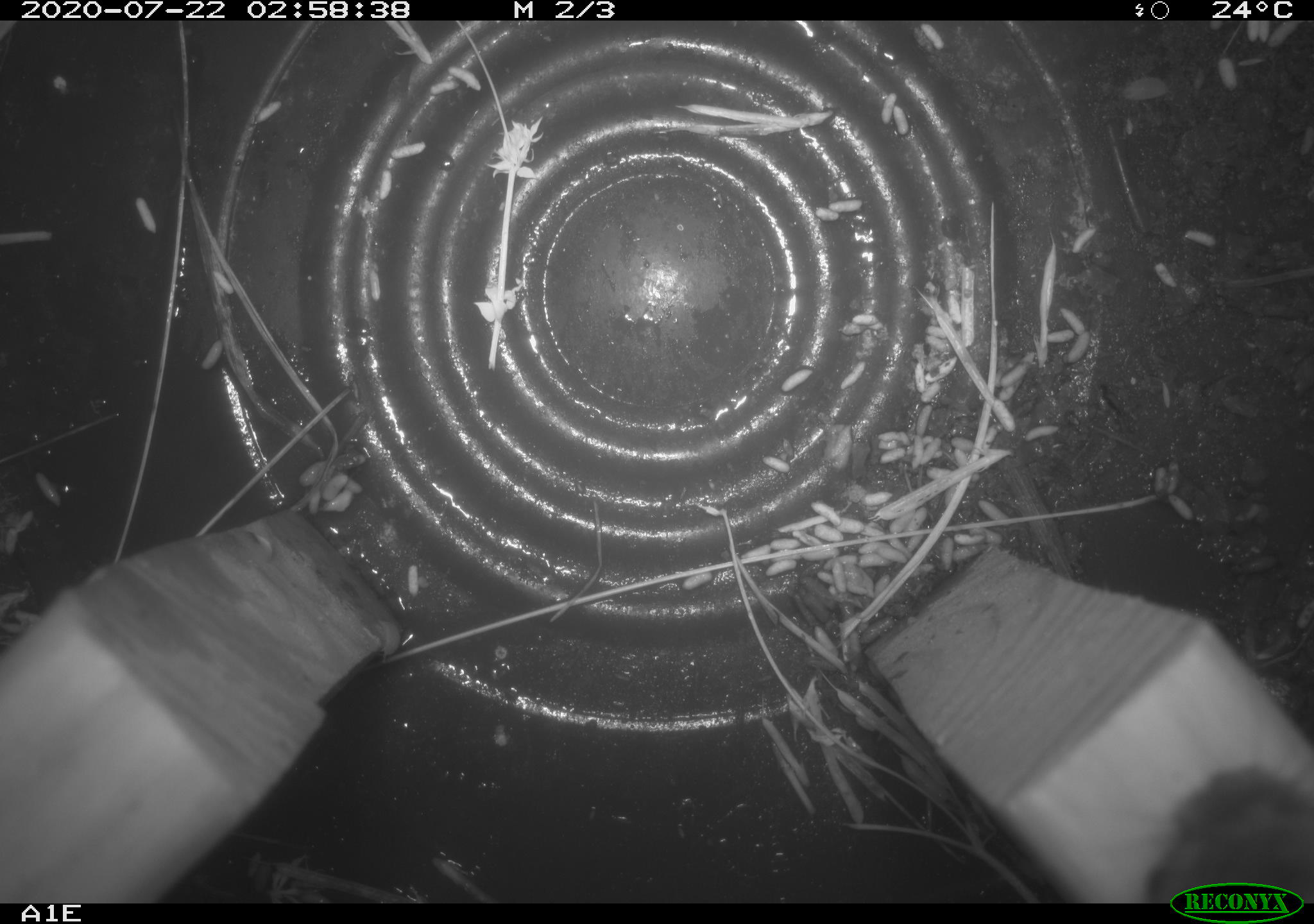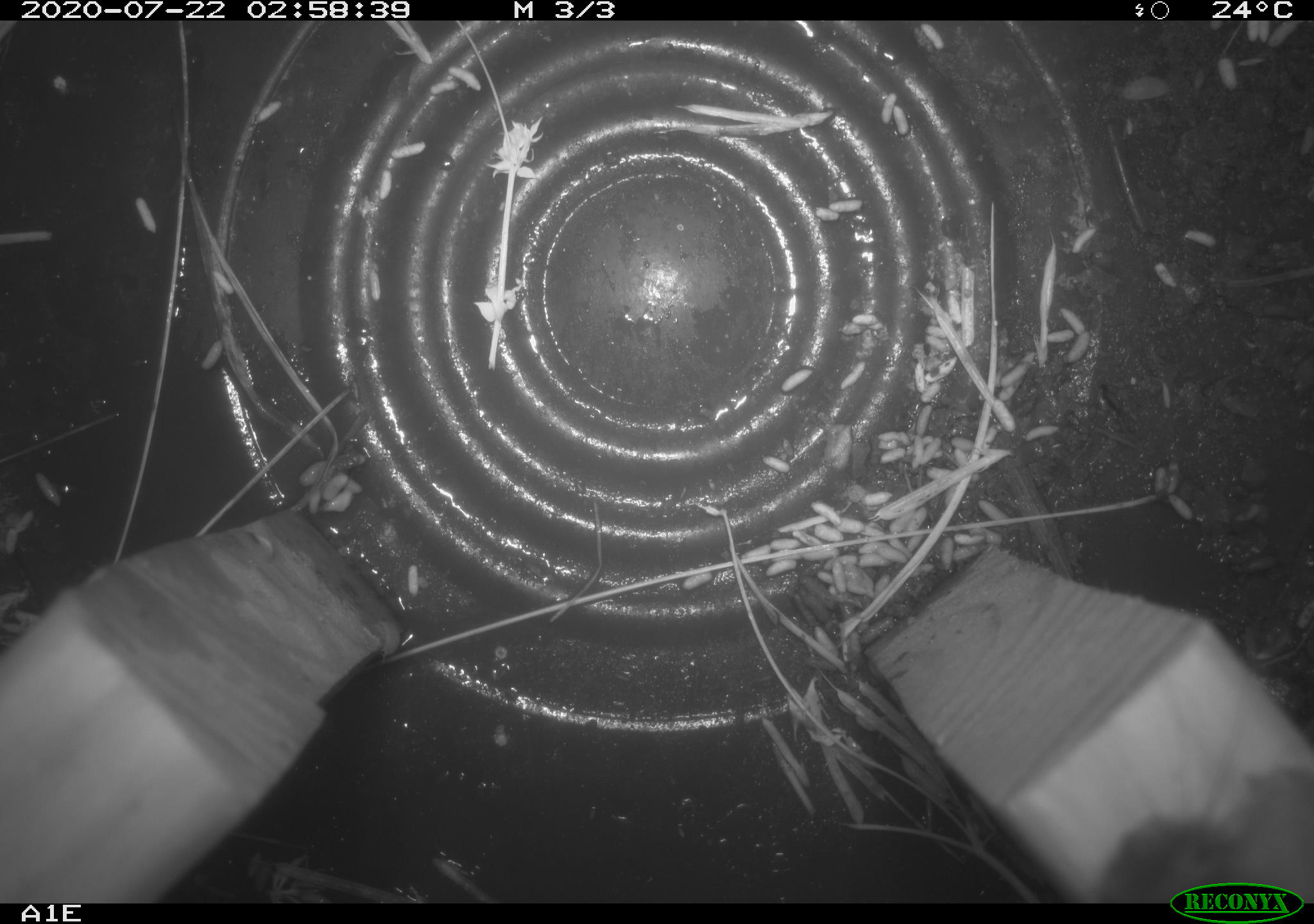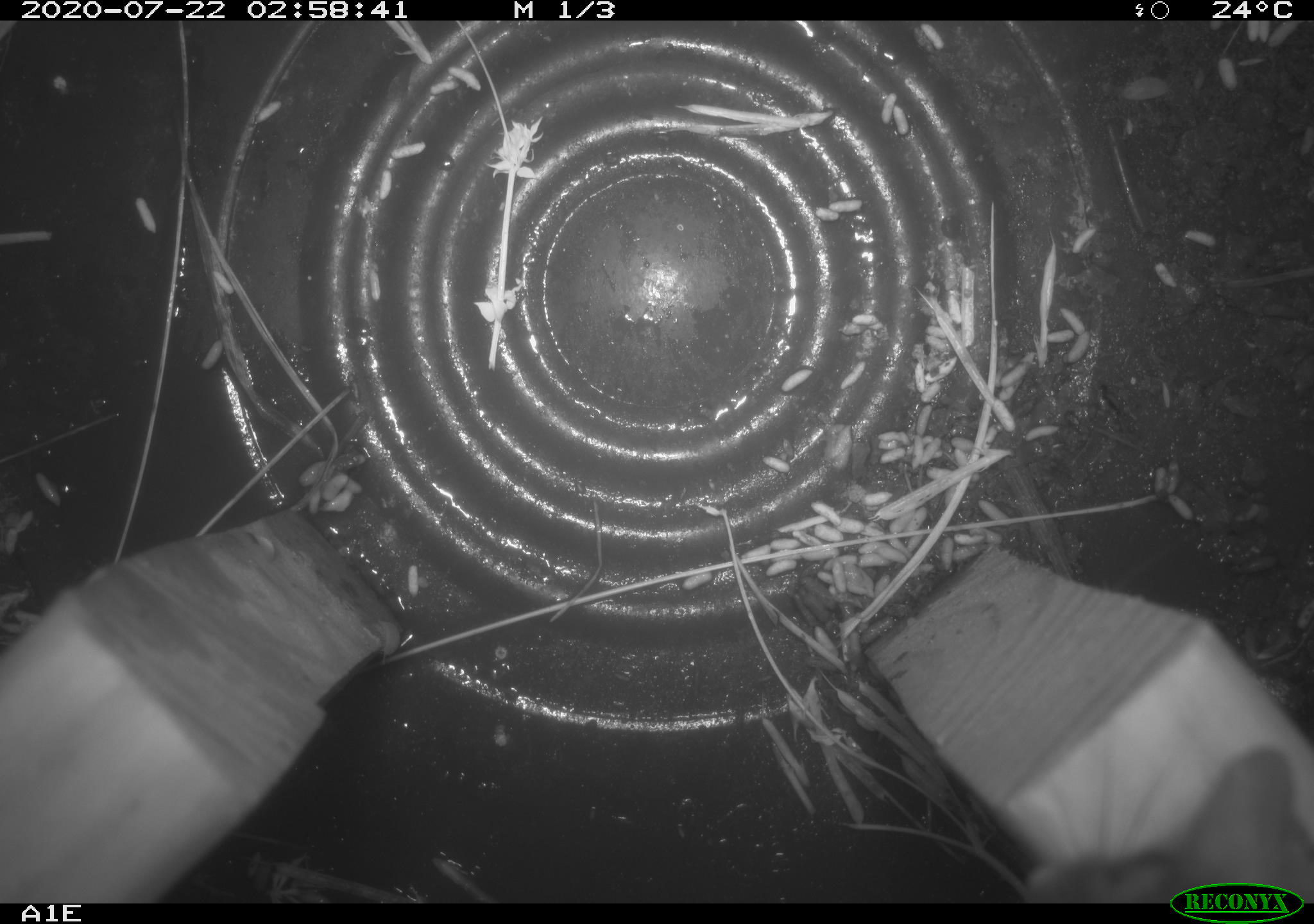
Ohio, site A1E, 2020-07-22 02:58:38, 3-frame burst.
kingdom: Animalia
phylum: Chordata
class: Mammalia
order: Rodentia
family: Cricetidae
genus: Peromyscus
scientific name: Peromyscus leucopus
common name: white-footed mouse